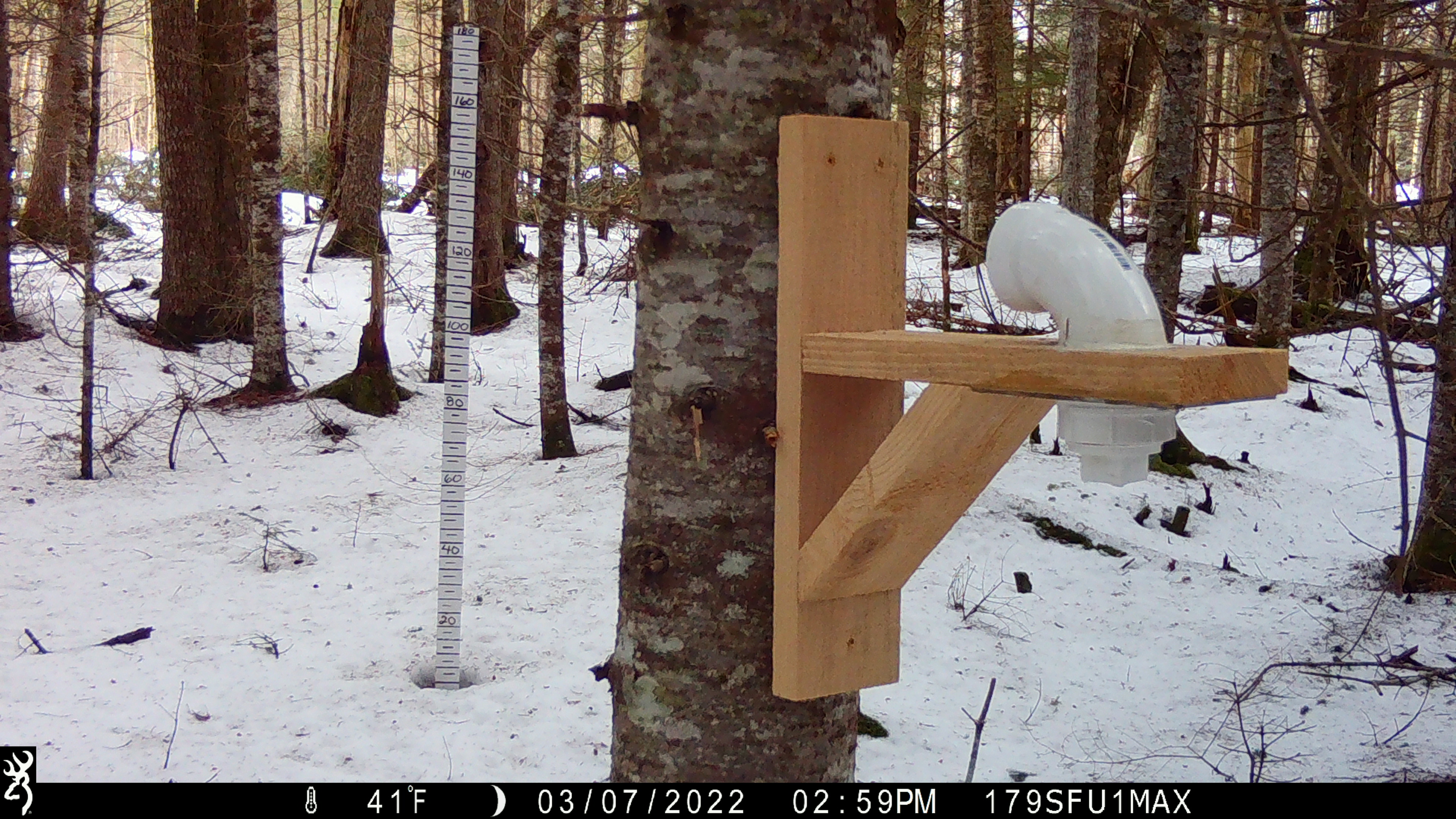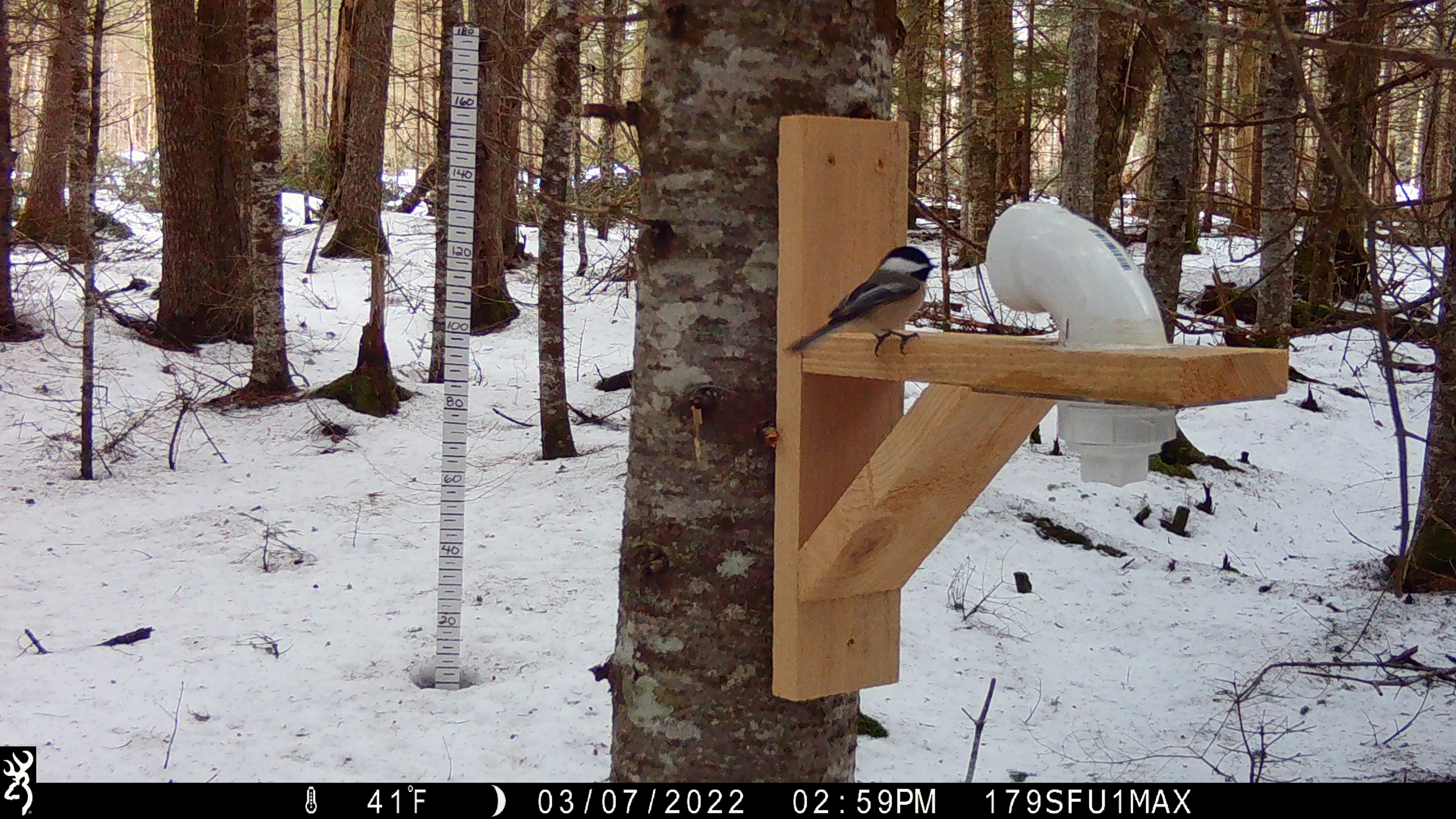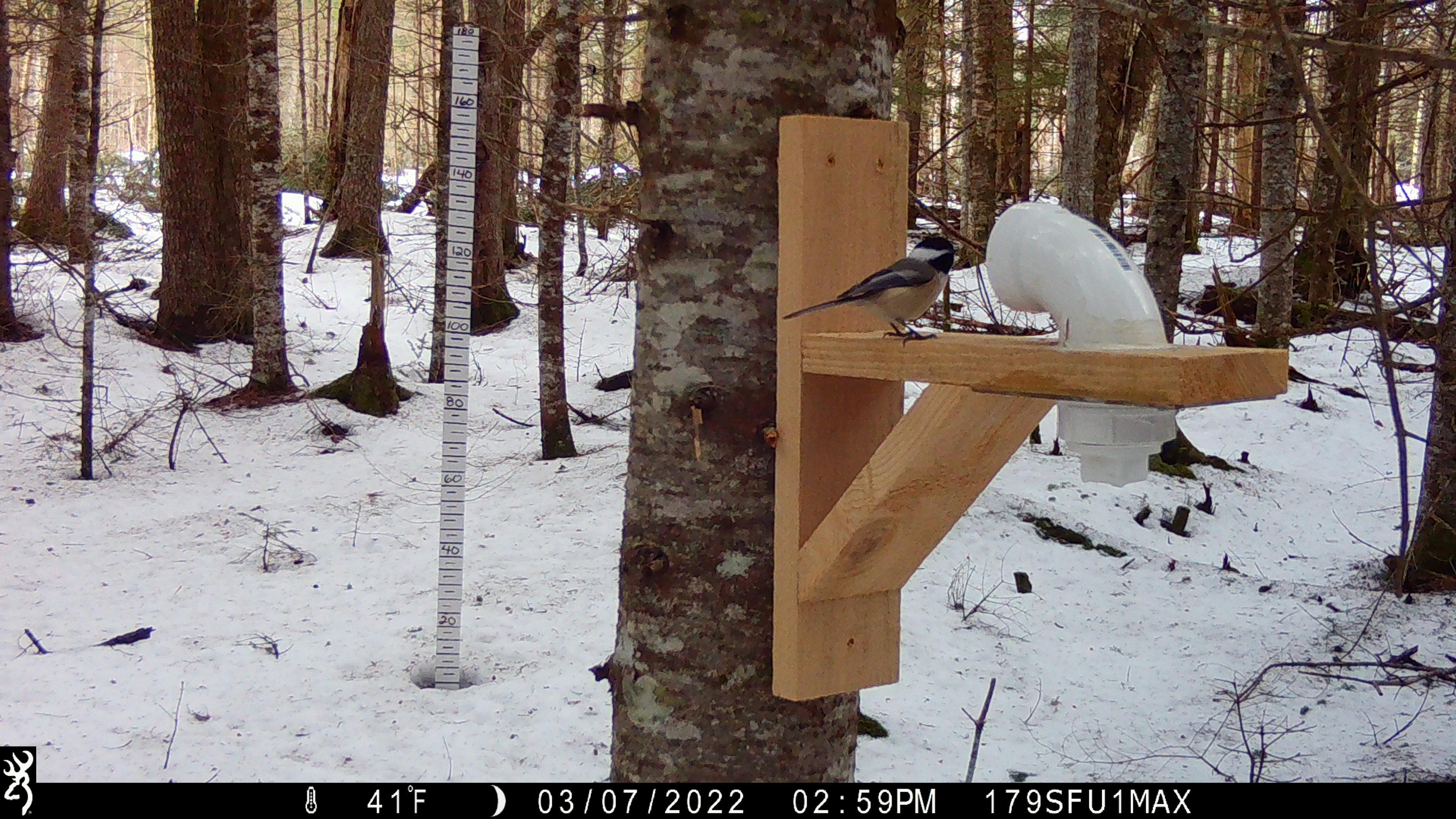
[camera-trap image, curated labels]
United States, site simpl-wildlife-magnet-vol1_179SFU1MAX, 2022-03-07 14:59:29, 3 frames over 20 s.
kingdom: Animalia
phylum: Chordata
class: Aves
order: Passeriformes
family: Paridae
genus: Poecile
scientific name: Poecile atricapillus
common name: black-capped chickadee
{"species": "black-capped chickadee (Poecile atricapillus)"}